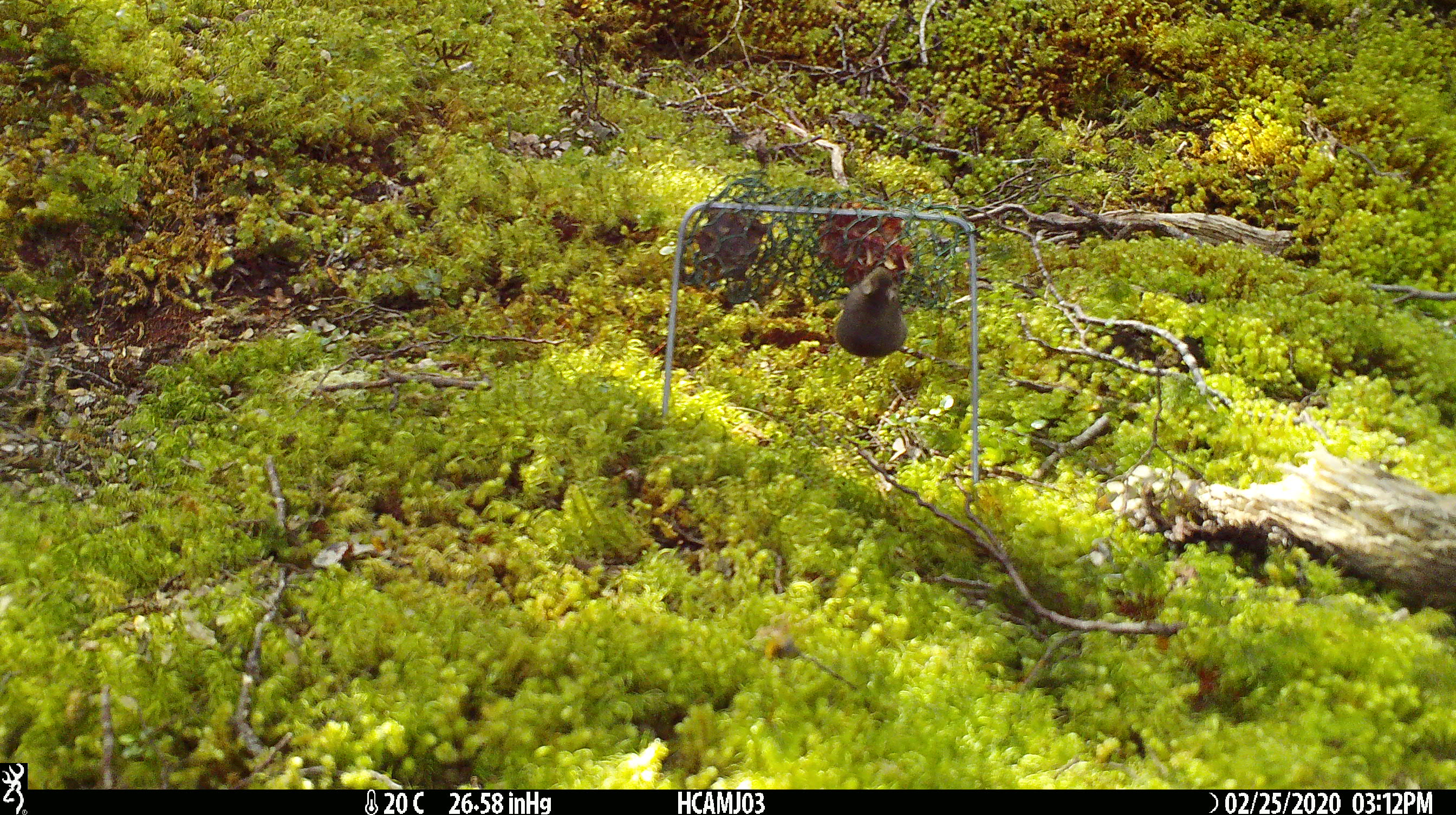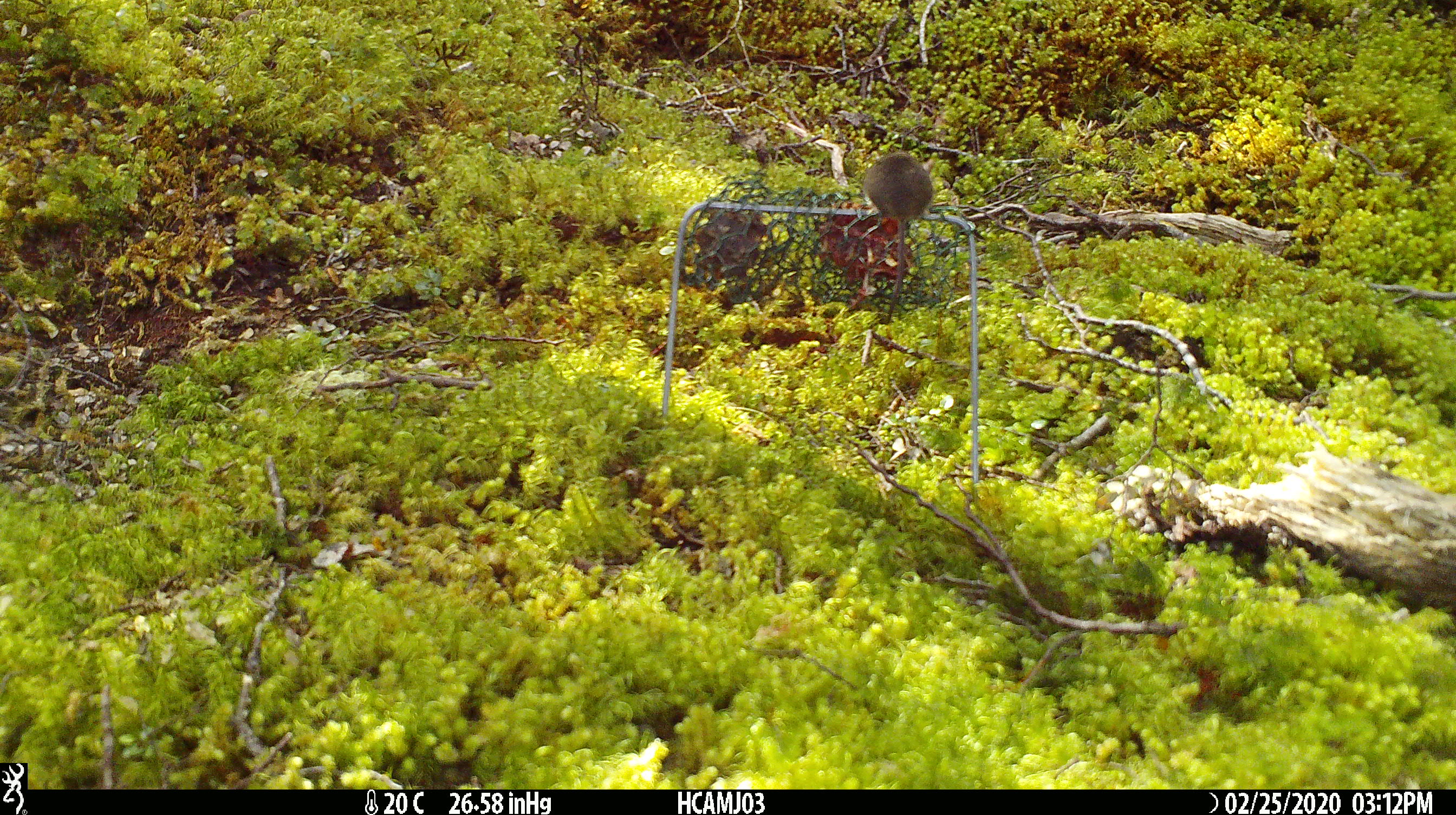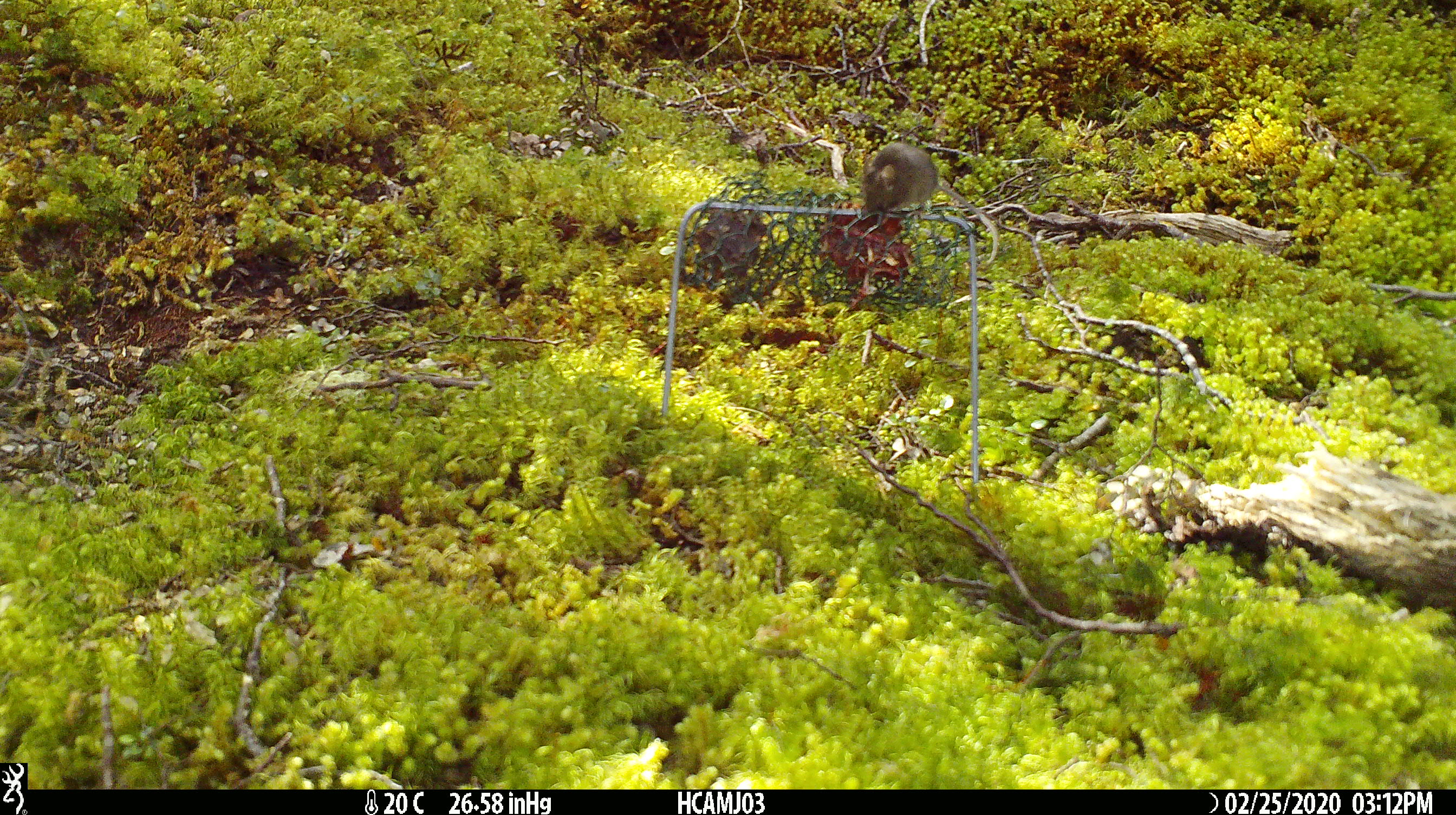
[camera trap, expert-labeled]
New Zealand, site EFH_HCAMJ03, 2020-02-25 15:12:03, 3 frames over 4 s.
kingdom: Animalia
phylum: Chordata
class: Mammalia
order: Rodentia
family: Muridae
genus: Mus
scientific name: Mus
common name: mouse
Mouse (Mus).